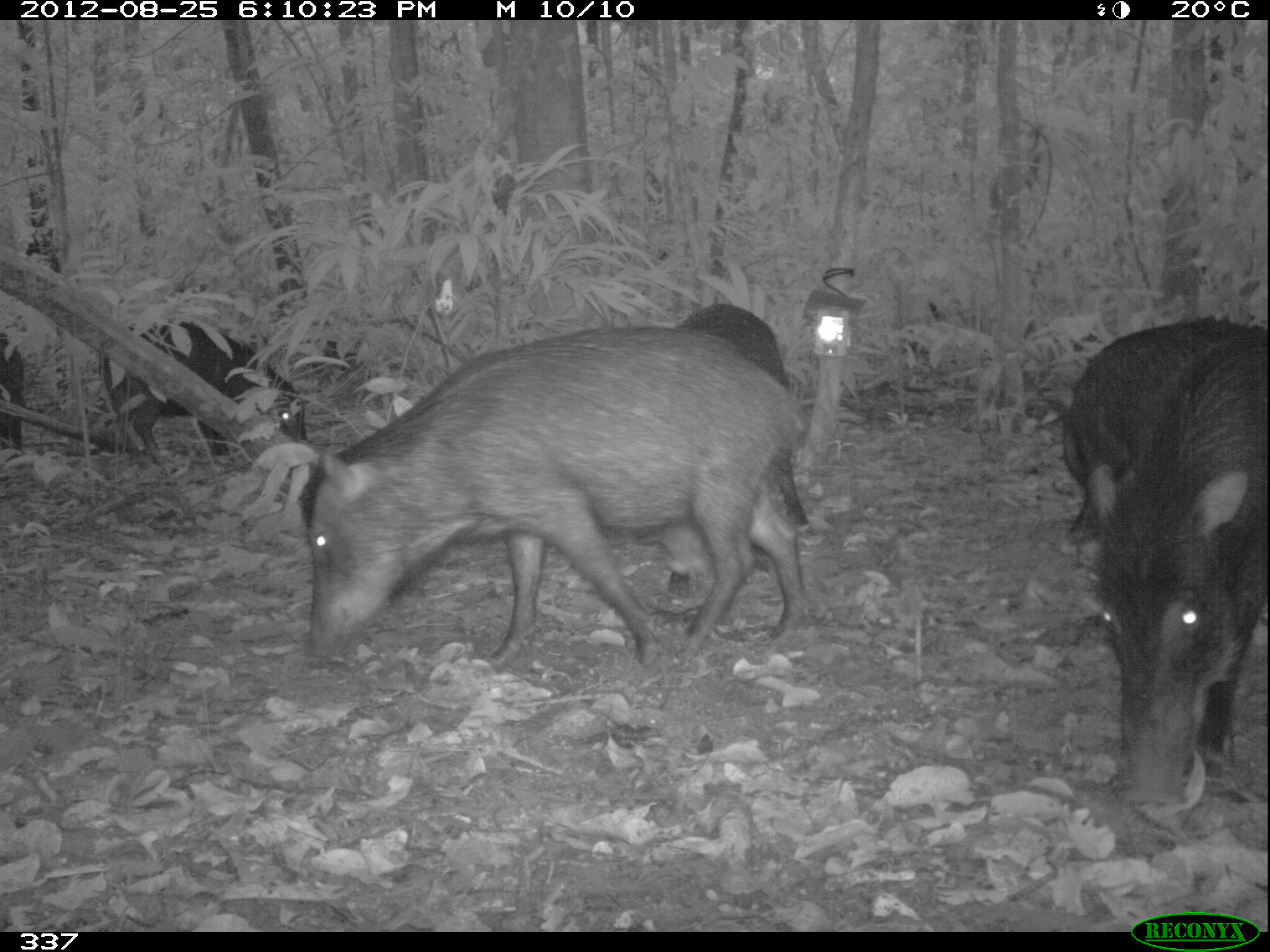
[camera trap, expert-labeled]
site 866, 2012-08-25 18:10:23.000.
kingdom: Animalia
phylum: Chordata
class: Mammalia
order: Artiodactyla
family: Tayassuidae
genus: Tayassu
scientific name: Tayassu pecari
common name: white-lipped peccary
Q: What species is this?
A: Tayassu pecari (white-lipped peccary).